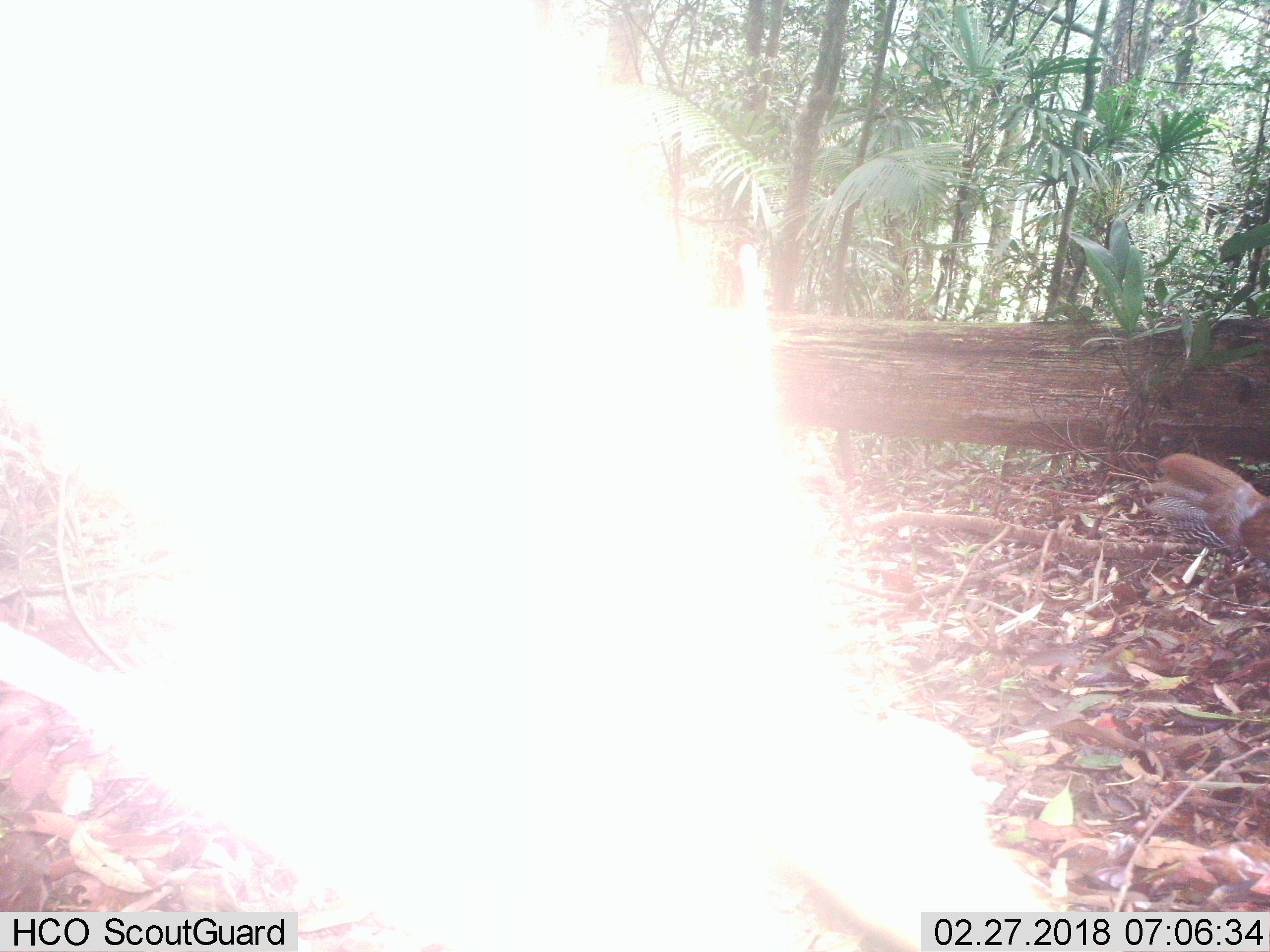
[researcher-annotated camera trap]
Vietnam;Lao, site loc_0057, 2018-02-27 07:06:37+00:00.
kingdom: Animalia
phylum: Chordata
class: Aves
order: Galliformes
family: Phasianidae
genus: Lophura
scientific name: Lophura nycthemera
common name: silver pheasant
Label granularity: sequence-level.